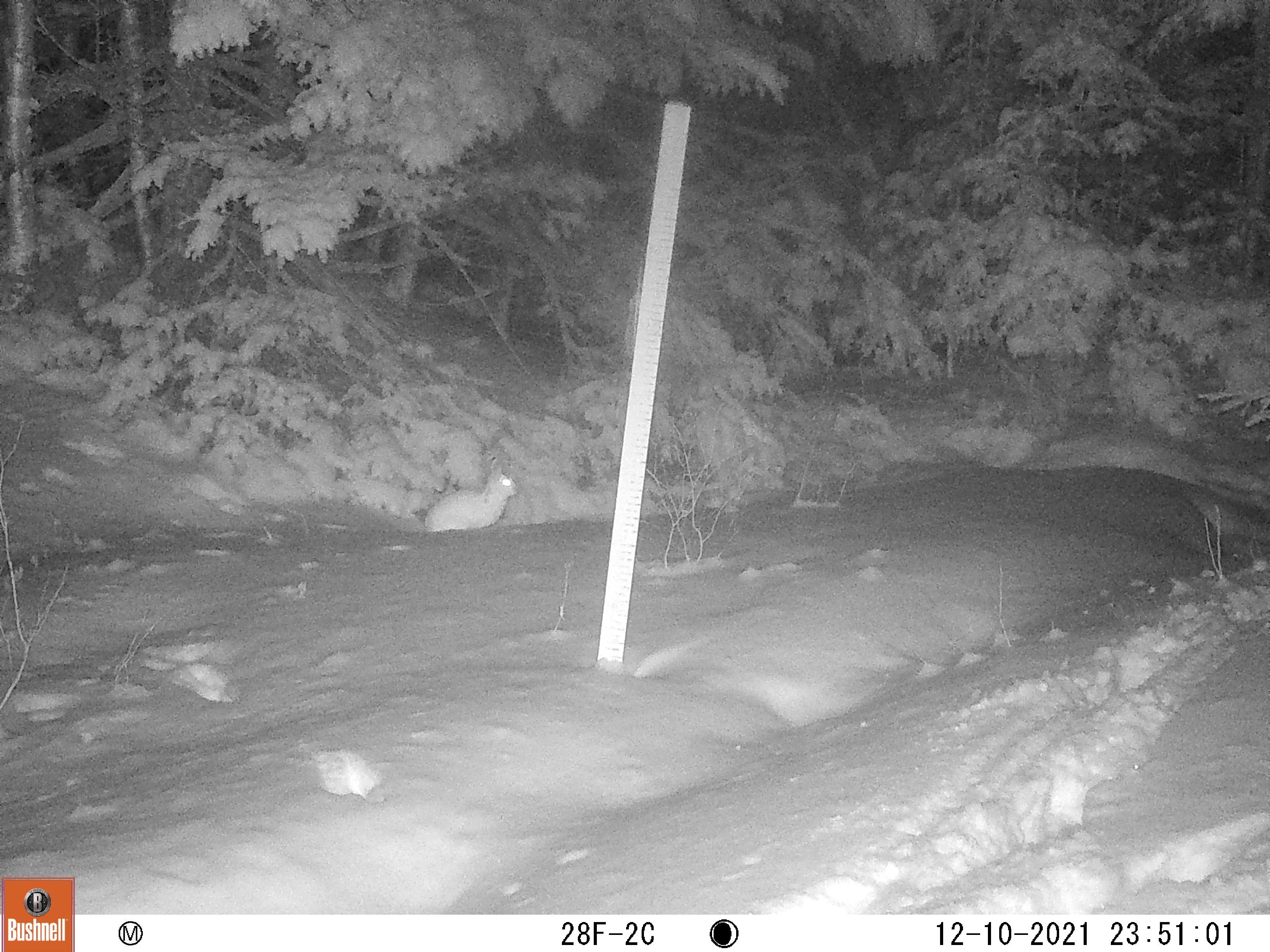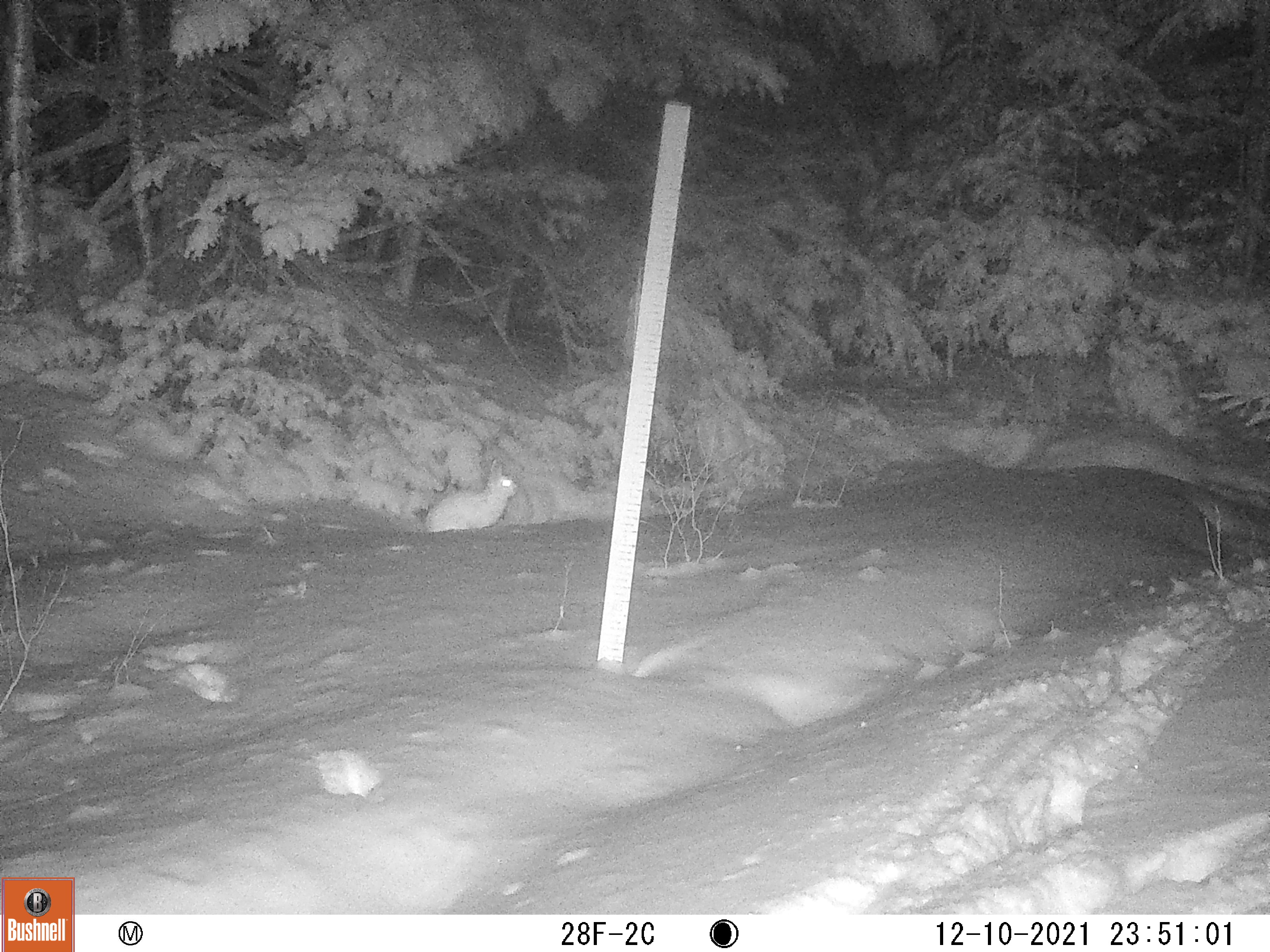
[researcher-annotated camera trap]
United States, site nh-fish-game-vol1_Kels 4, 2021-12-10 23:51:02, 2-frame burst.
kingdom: Animalia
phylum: Chordata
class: Mammalia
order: Lagomorpha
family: Leporidae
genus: Lepus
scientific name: Lepus americanus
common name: snowshoe hare